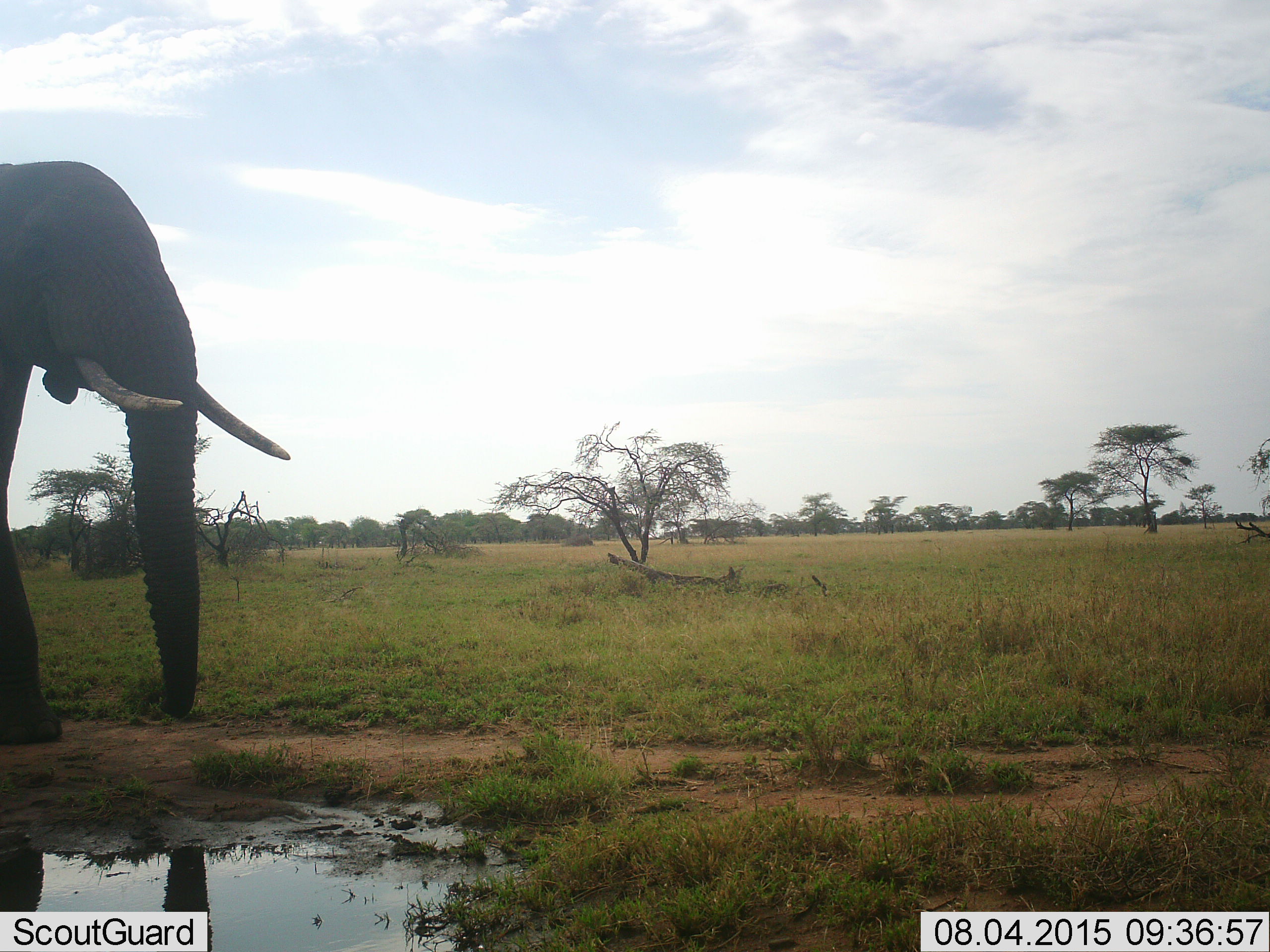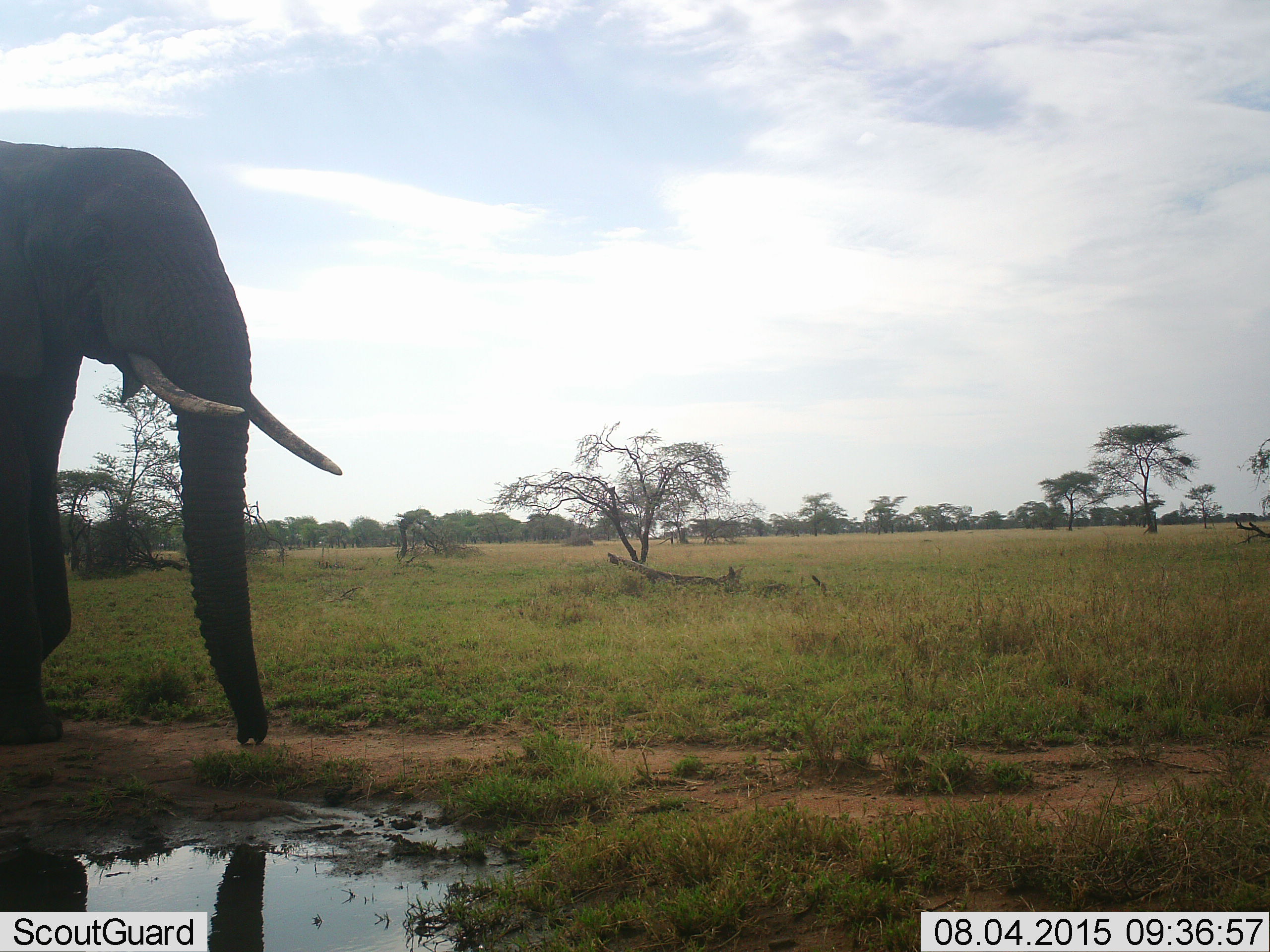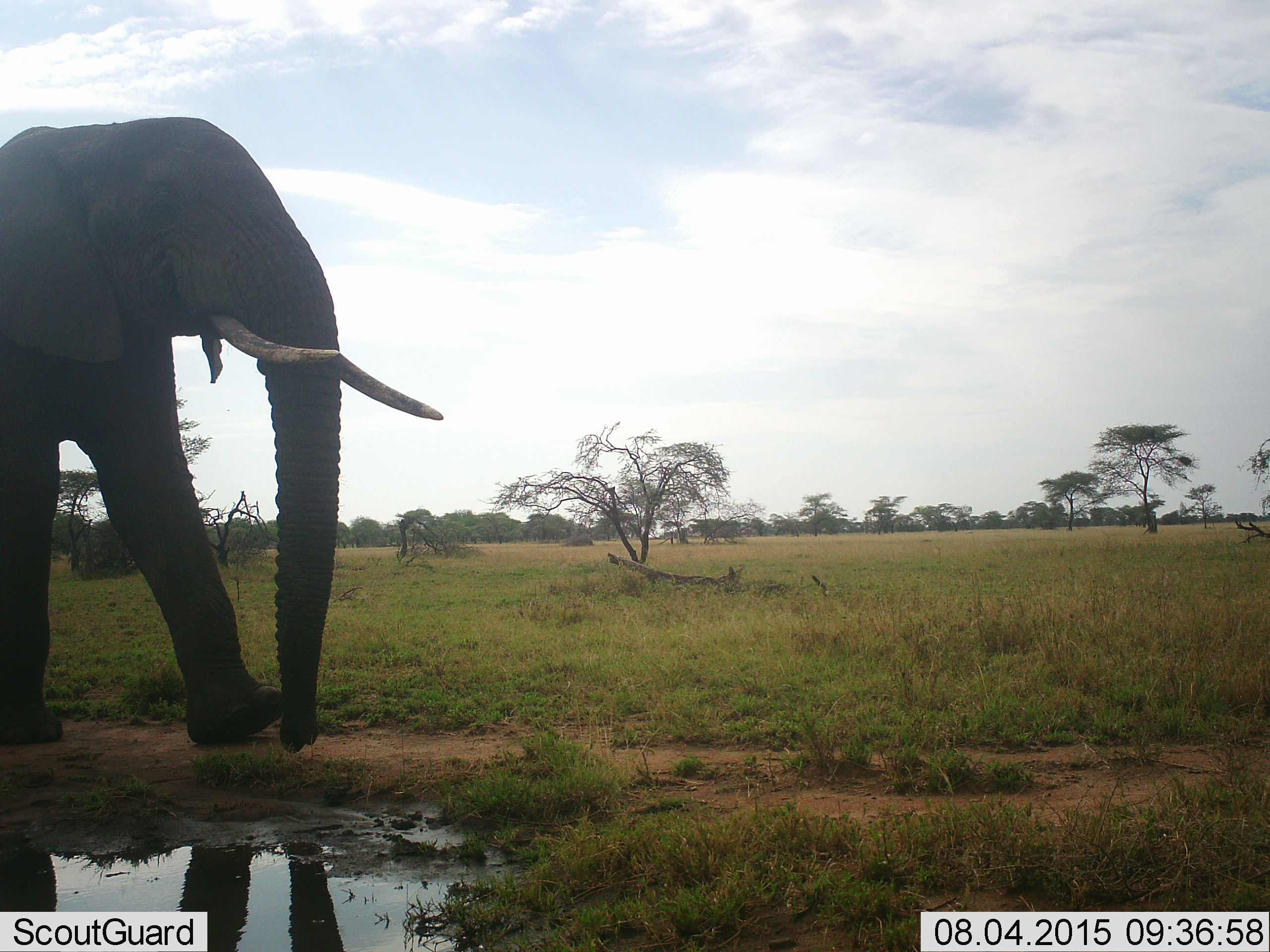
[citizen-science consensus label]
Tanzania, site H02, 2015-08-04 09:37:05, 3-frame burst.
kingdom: Animalia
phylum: Chordata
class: Mammalia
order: Proboscidea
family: Elephantidae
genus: Loxodonta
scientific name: Loxodonta africana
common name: african bush elephant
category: elephant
Elephant (african bush elephant) (Loxodonta africana), count 1. Behavior (volunteer vote fractions): standing 10%, resting 0%, moving 100%, interacting 0%. Young present (vote fraction): 0%. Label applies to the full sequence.